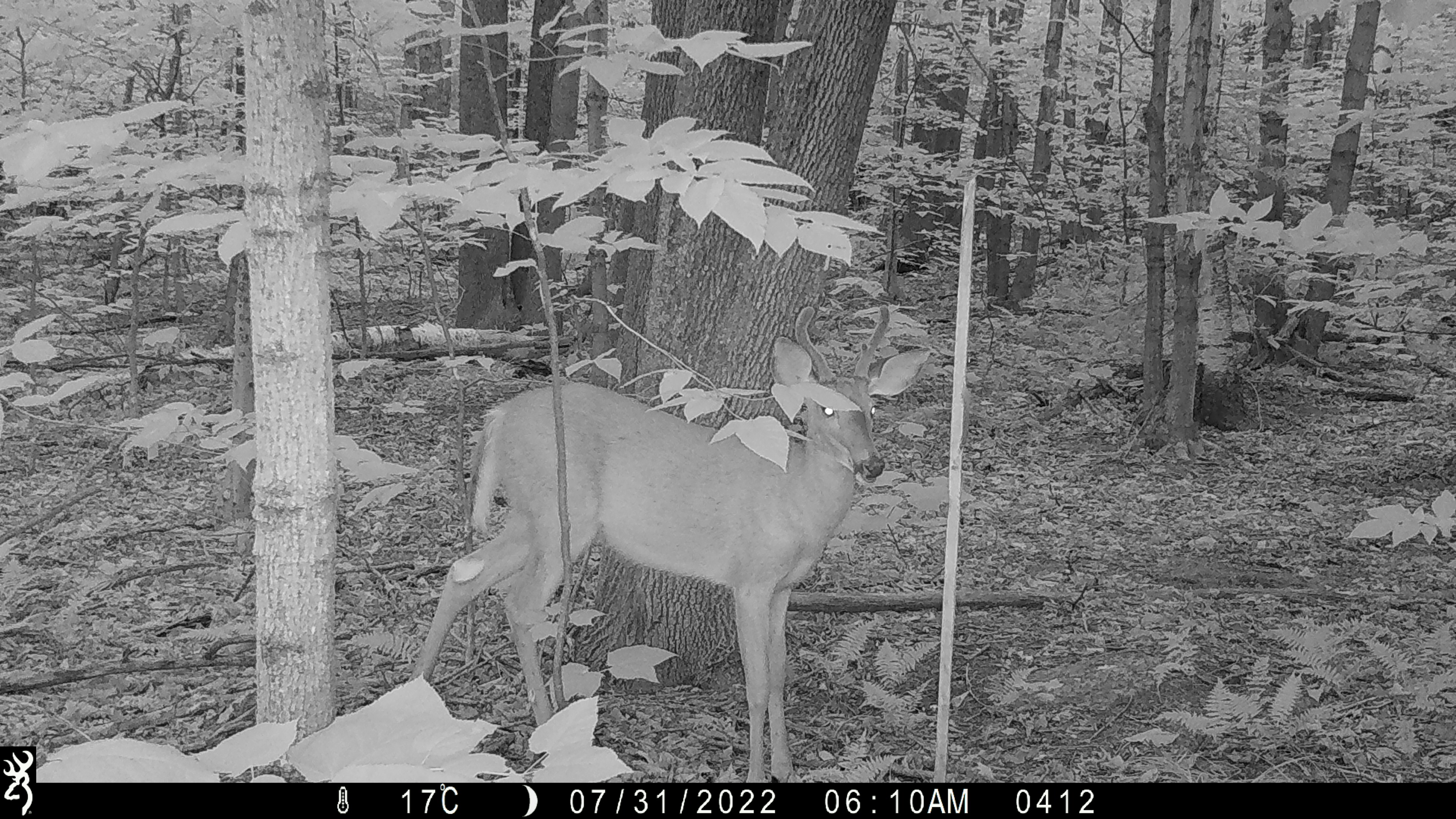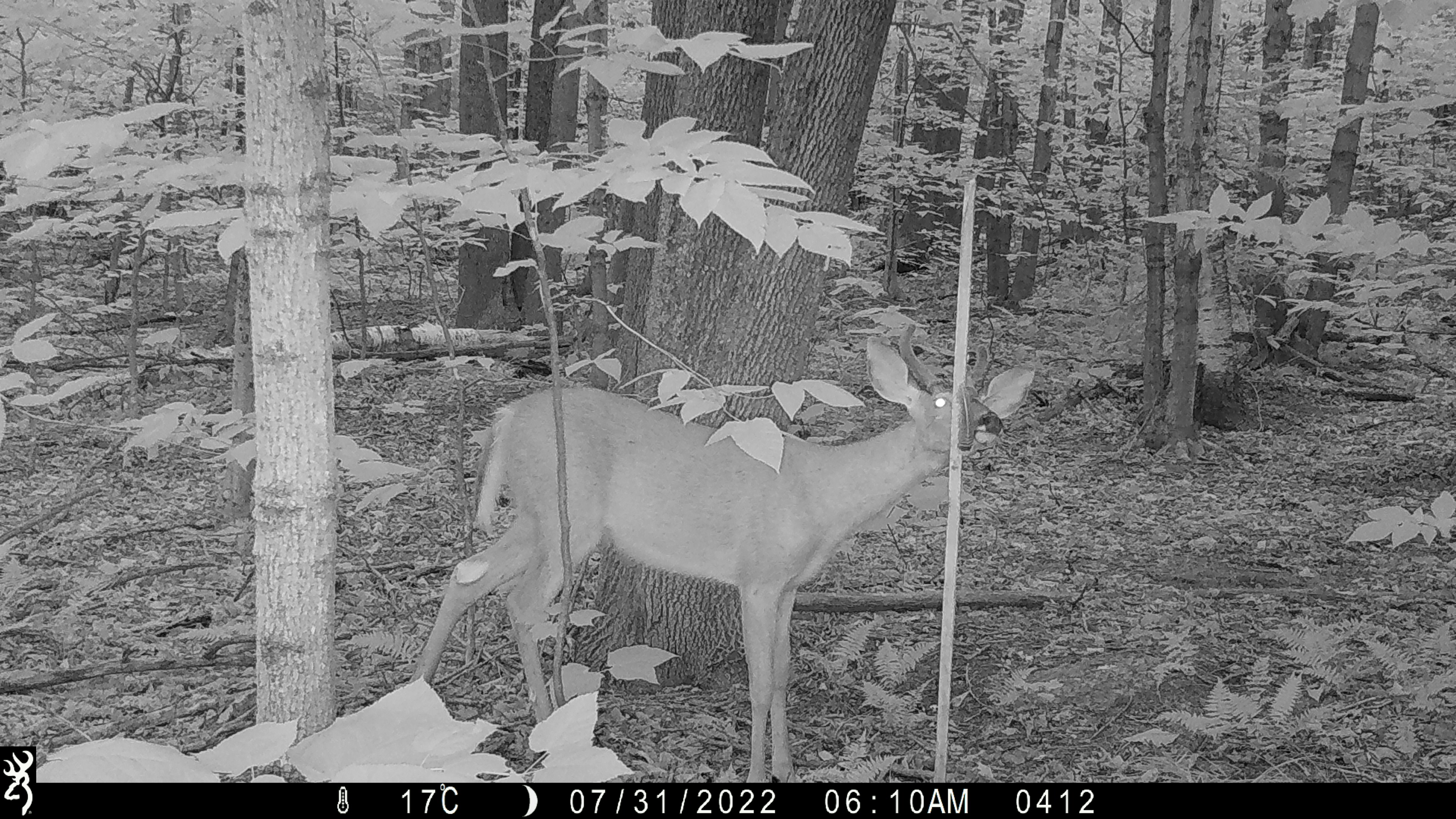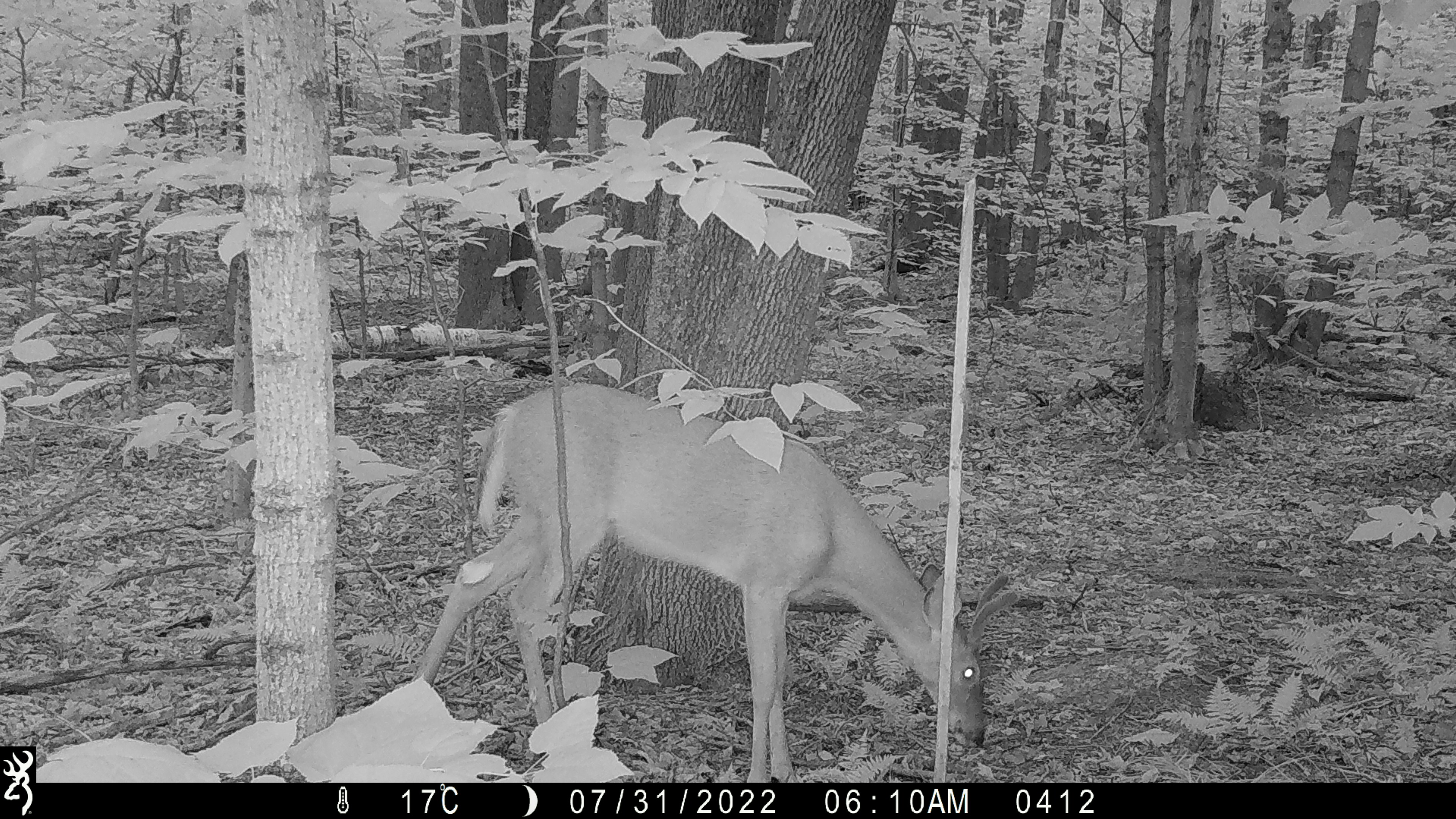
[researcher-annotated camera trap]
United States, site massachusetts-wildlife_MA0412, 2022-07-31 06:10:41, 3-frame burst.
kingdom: Animalia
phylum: Chordata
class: Mammalia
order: Artiodactyla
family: Cervidae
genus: Odocoileus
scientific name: Odocoileus virginianus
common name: white-tailed deer